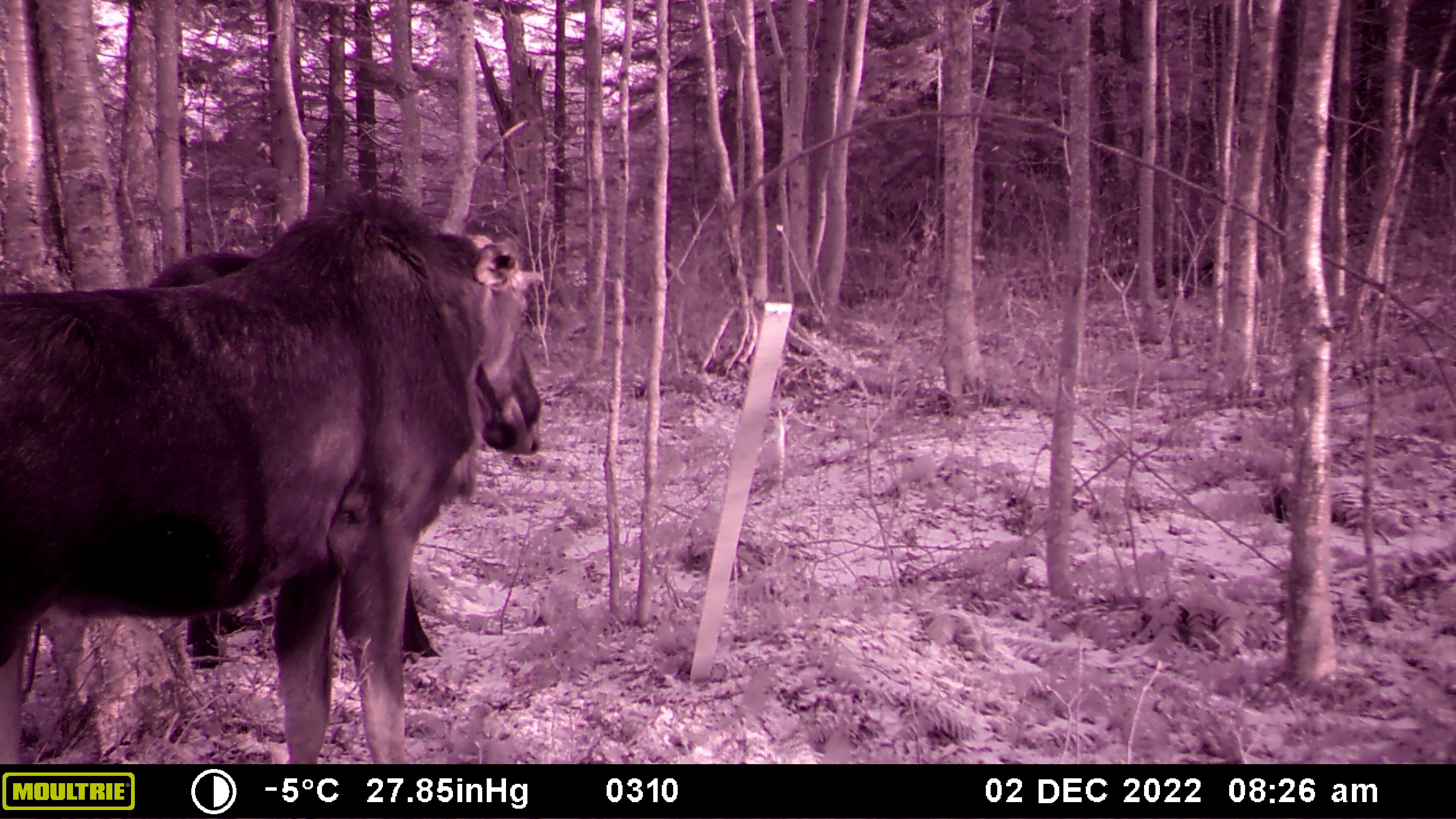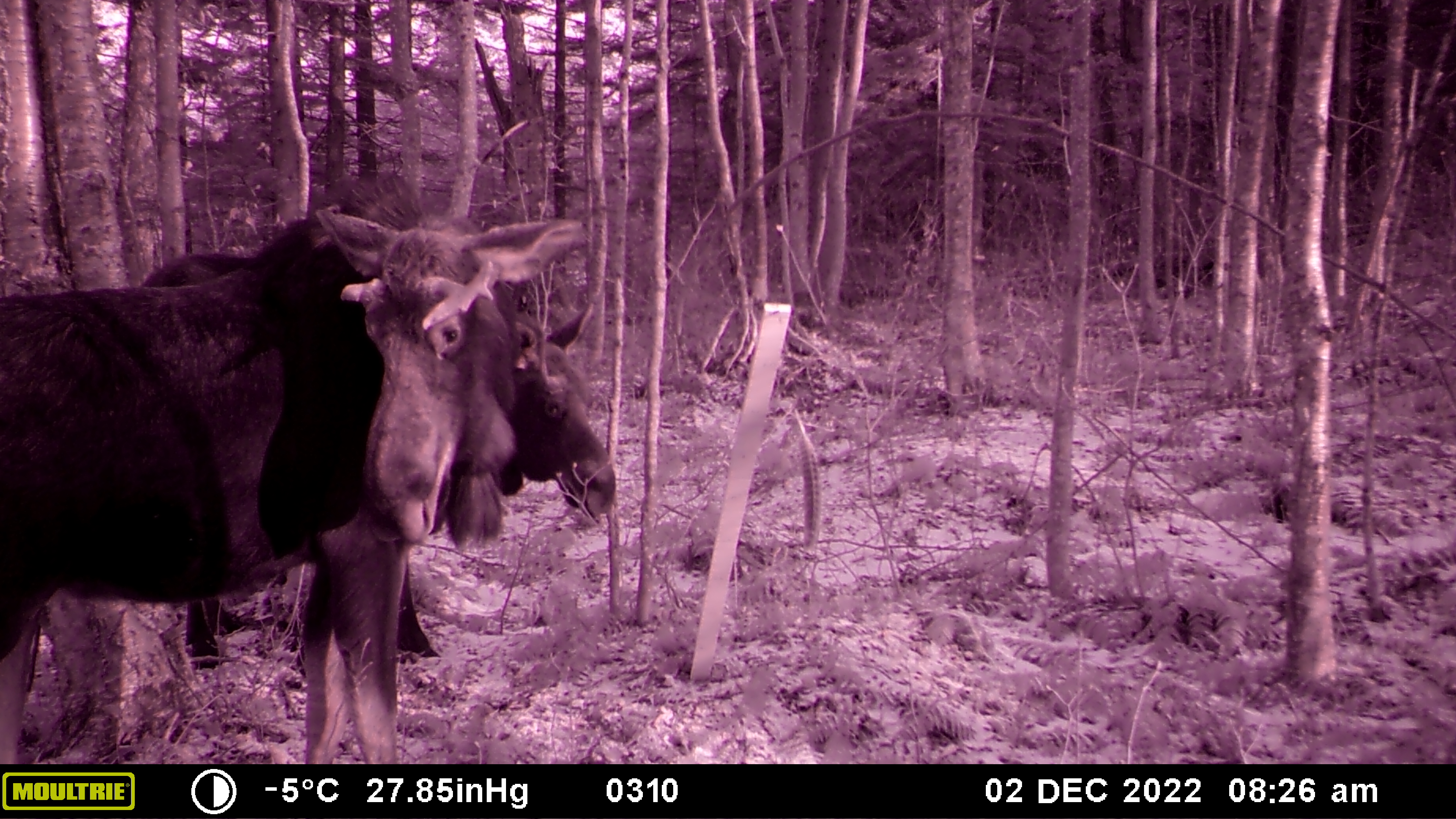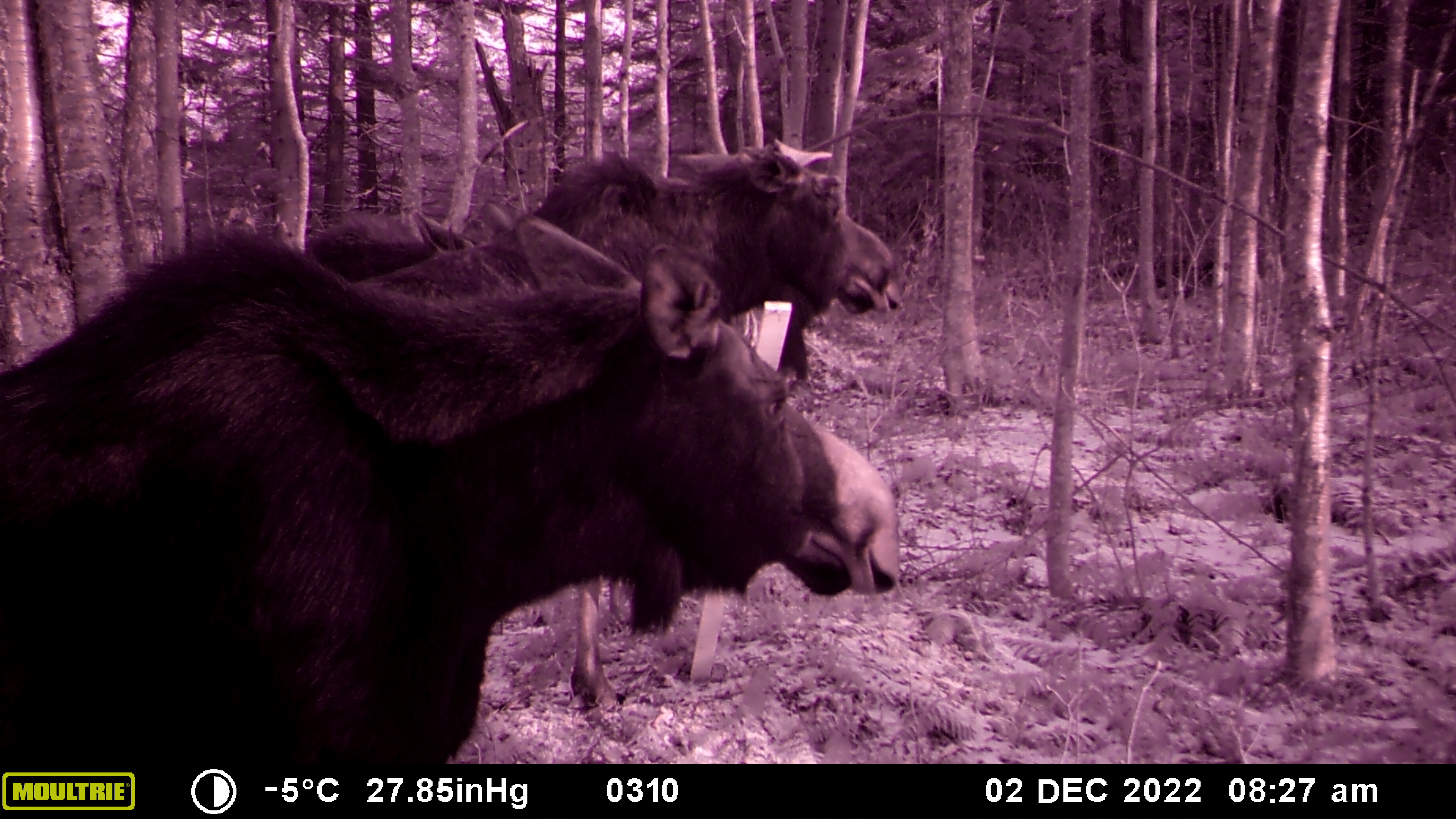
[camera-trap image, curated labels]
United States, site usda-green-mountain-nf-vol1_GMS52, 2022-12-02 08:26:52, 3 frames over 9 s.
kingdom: Animalia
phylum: Chordata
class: Mammalia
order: Artiodactyla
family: Cervidae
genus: Alces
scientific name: Alces alces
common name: moose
Moose (Alces alces).